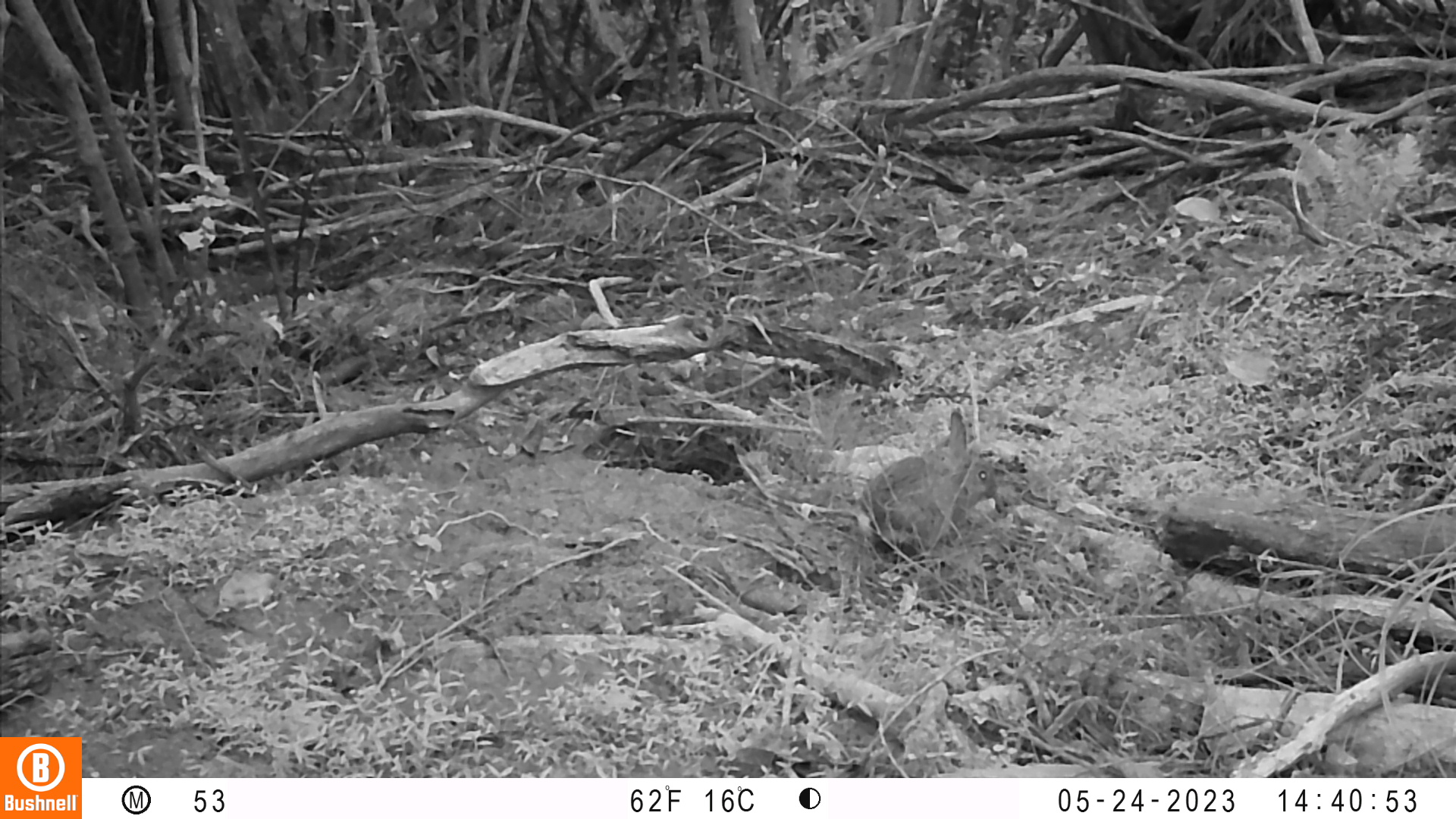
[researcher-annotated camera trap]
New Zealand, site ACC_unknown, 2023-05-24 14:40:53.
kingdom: Animalia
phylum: Chordata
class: Mammalia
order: Lagomorpha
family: Leporidae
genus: Oryctolagus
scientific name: Oryctolagus cuniculus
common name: european rabbit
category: rabbit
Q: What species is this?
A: Rabbit (european rabbit) (Oryctolagus cuniculus).